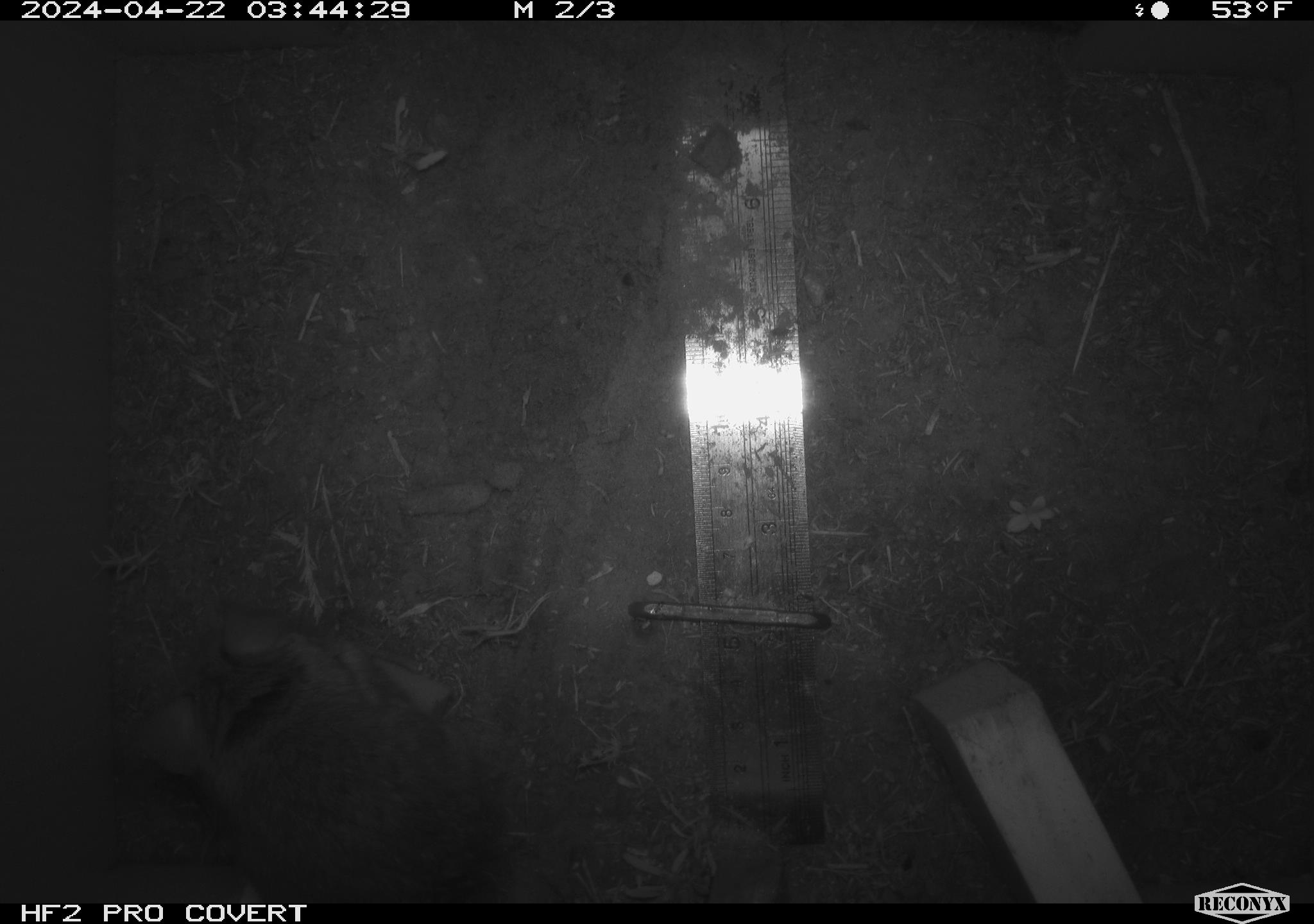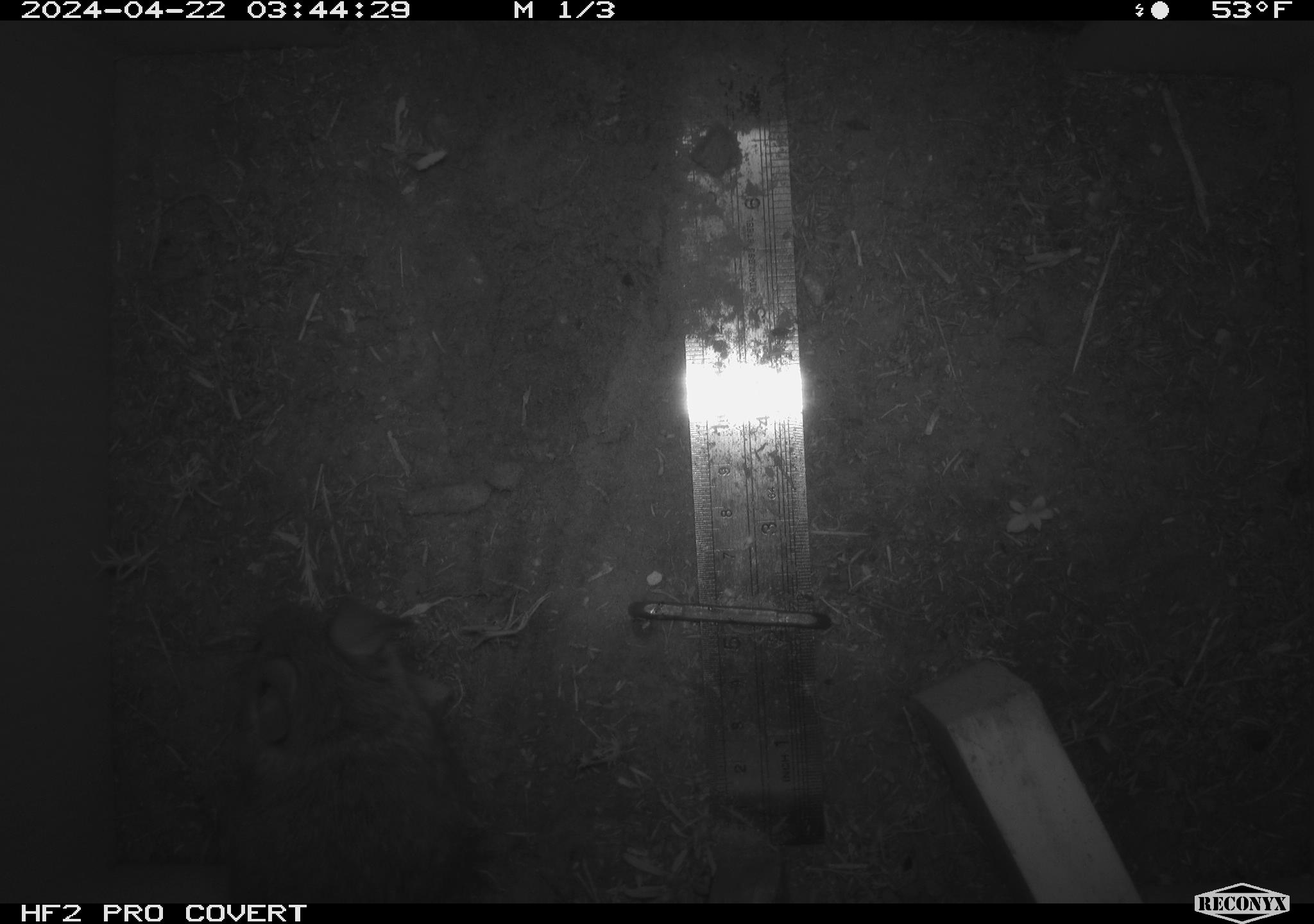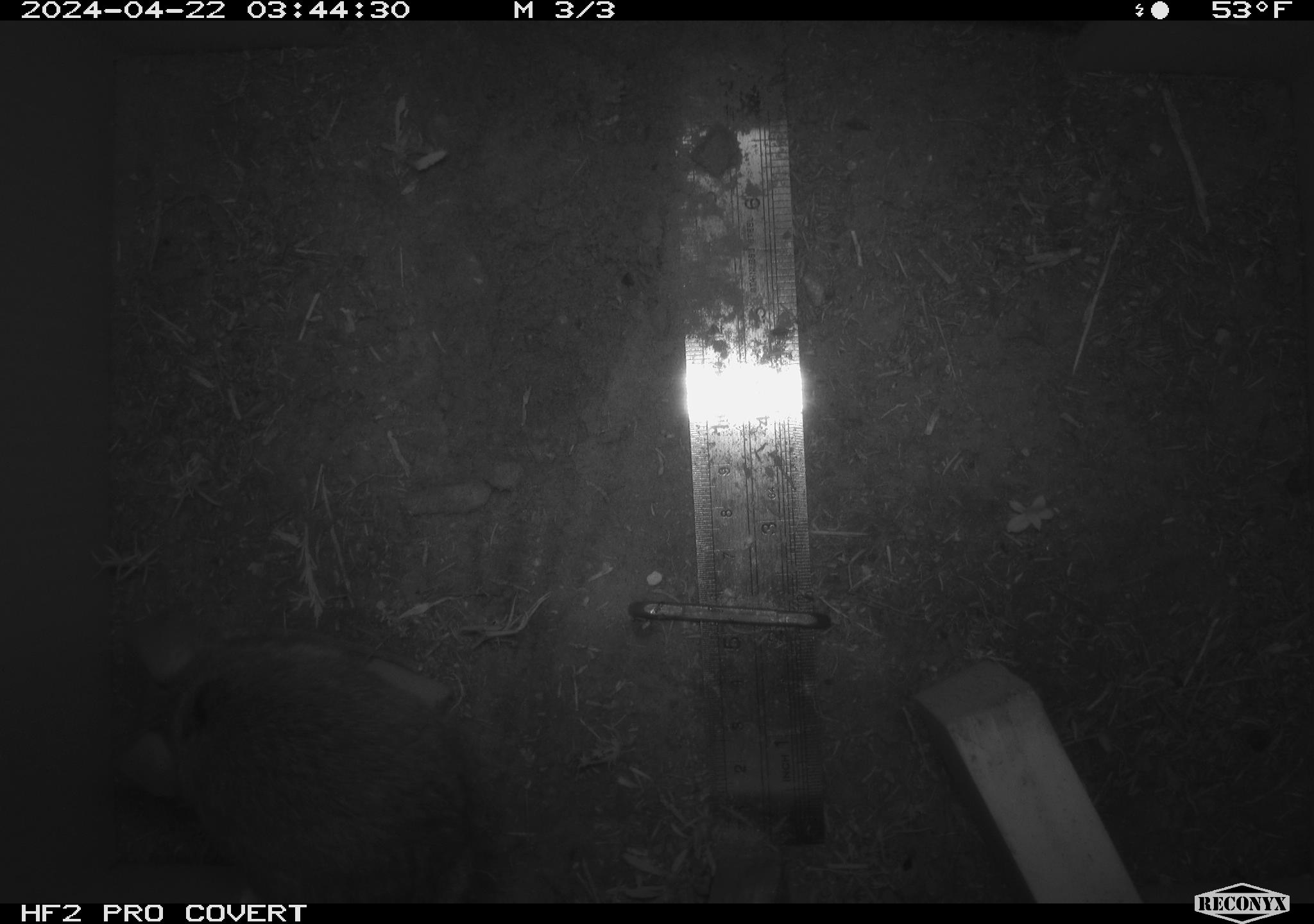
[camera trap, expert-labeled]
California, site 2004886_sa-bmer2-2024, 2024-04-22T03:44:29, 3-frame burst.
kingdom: Animalia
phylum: Chordata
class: Mammalia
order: Rodentia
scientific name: Rodentia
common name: mouse species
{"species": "mouse species (Rodentia)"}